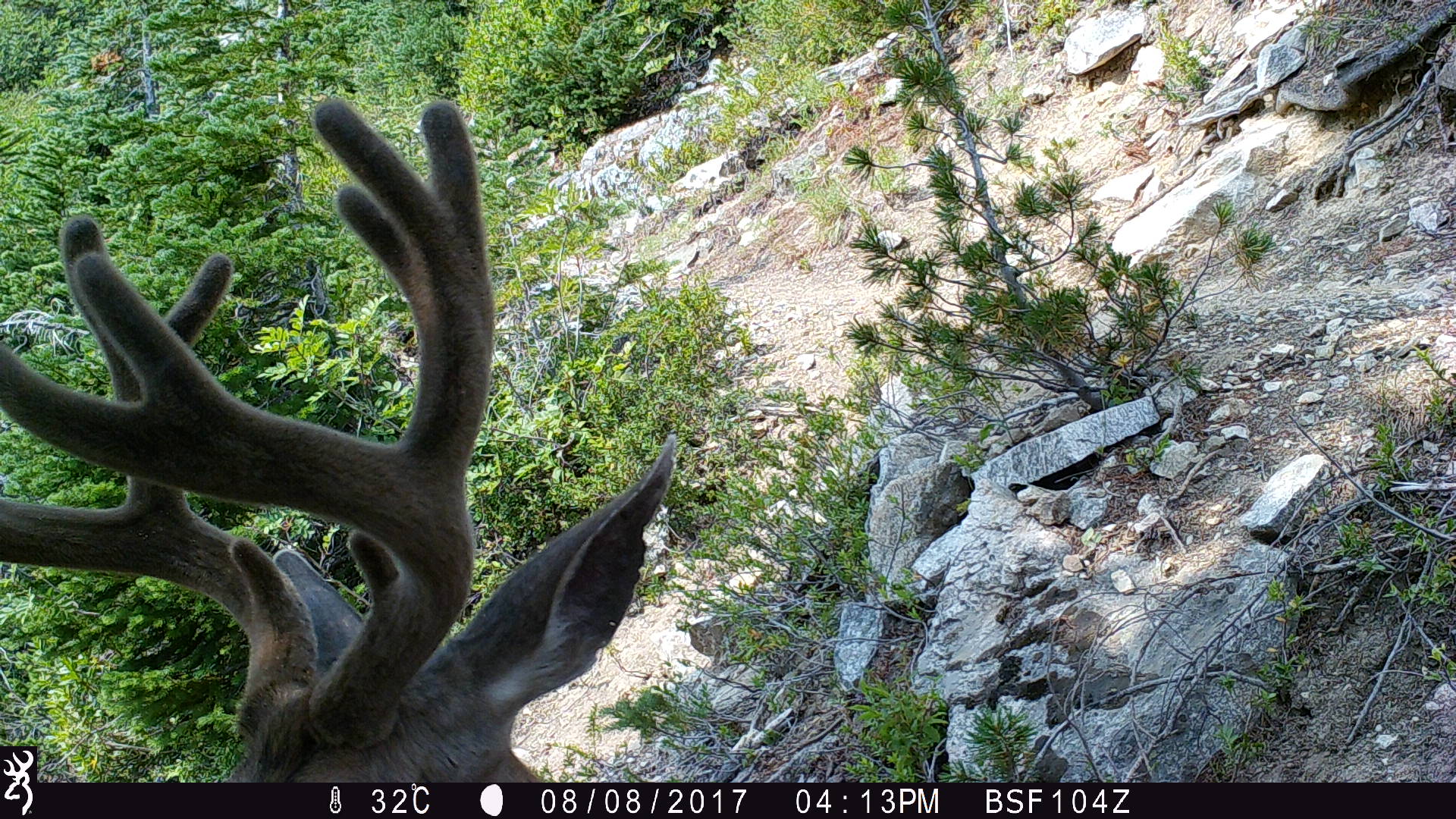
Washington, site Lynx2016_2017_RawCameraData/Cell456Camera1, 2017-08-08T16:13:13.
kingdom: Animalia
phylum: Chordata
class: Mammalia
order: Artiodactyla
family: Cervidae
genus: Odocoileus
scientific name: Odocoileus hemionus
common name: mule deer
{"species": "Odocoileus hemionus (mule deer)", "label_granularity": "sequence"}